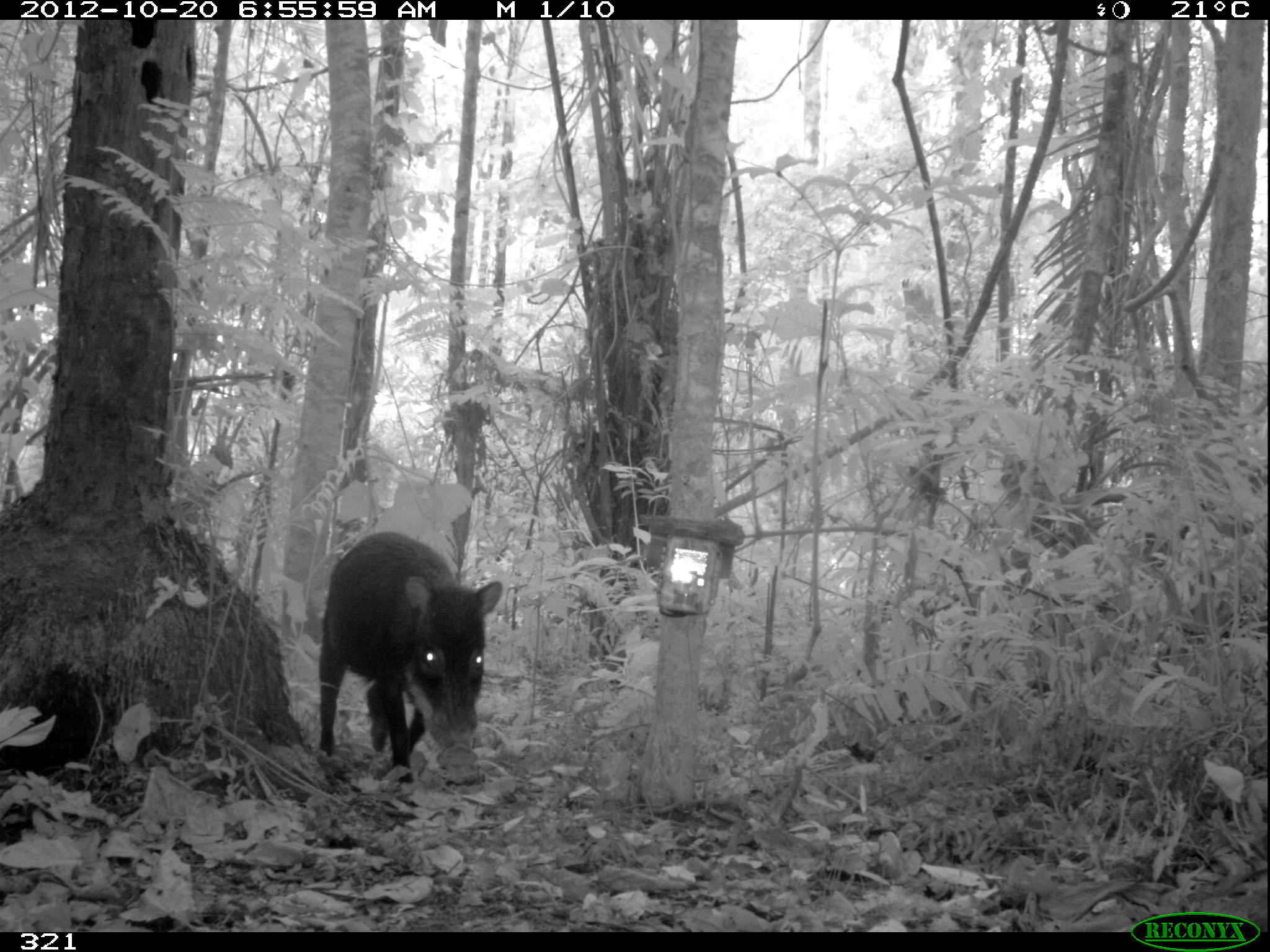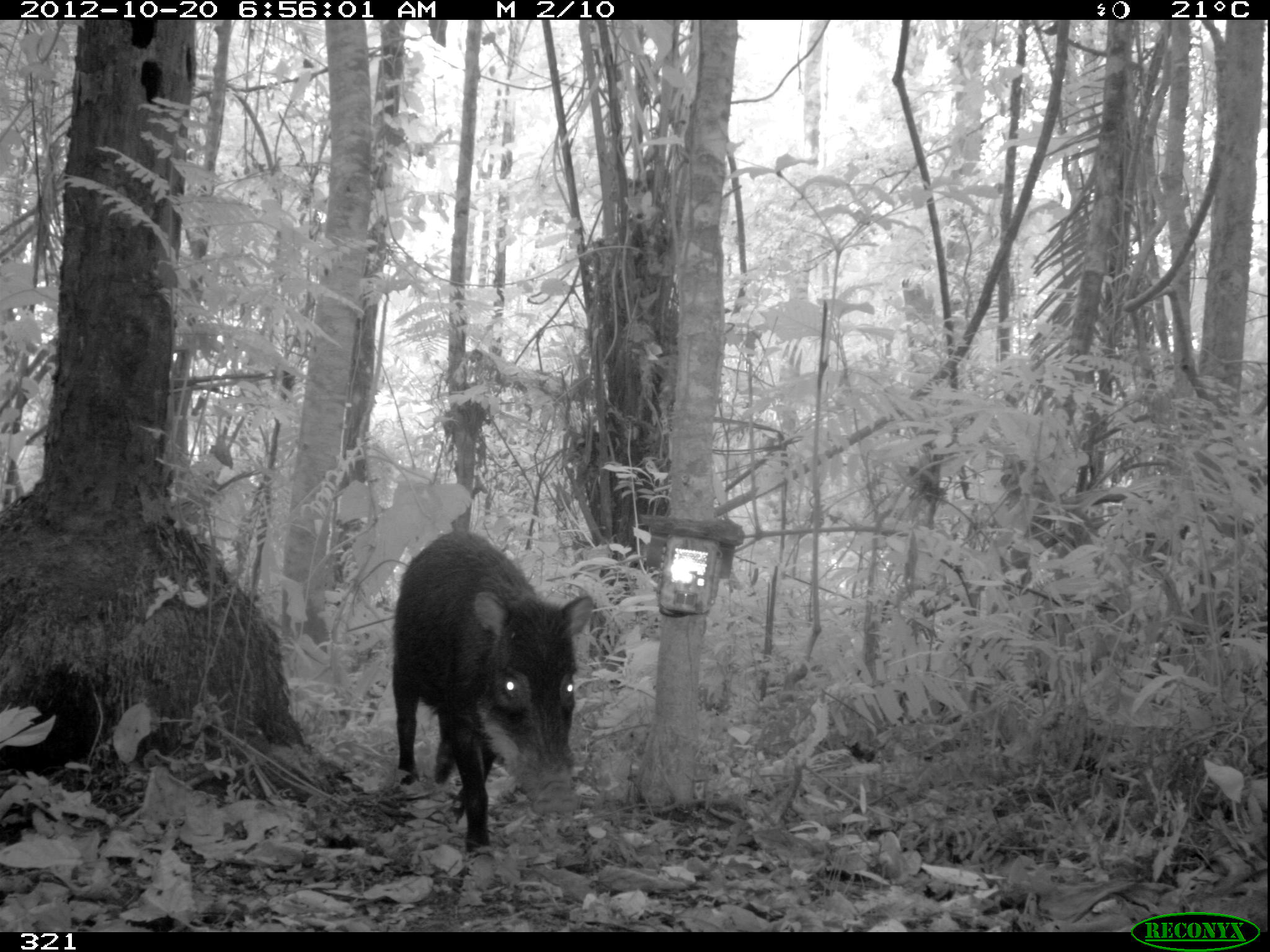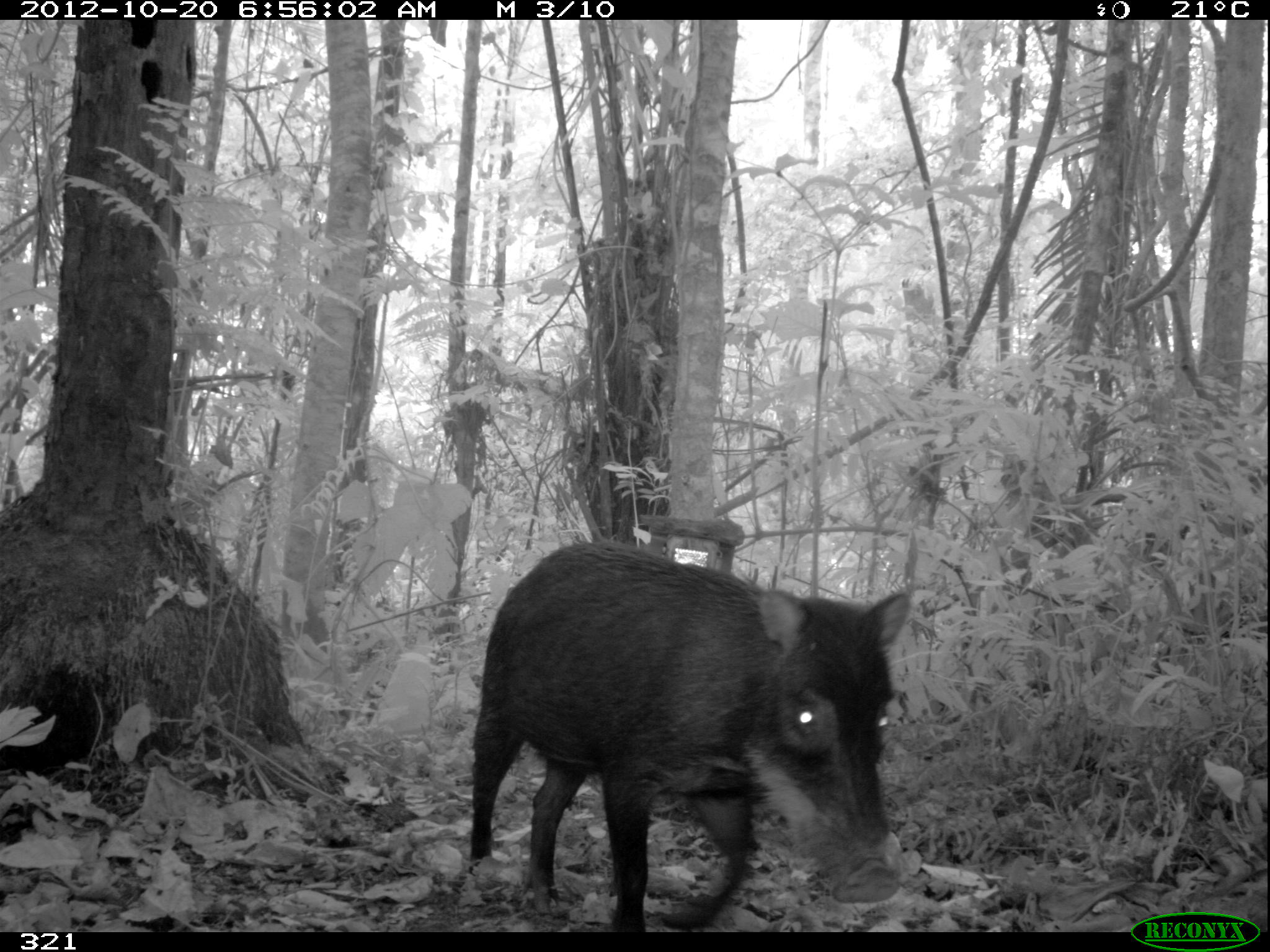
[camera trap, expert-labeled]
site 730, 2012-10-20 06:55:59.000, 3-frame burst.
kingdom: Animalia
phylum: Chordata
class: Mammalia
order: Artiodactyla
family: Tayassuidae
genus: Tayassu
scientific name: Tayassu pecari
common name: white-lipped peccary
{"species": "Tayassu pecari (white-lipped peccary)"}